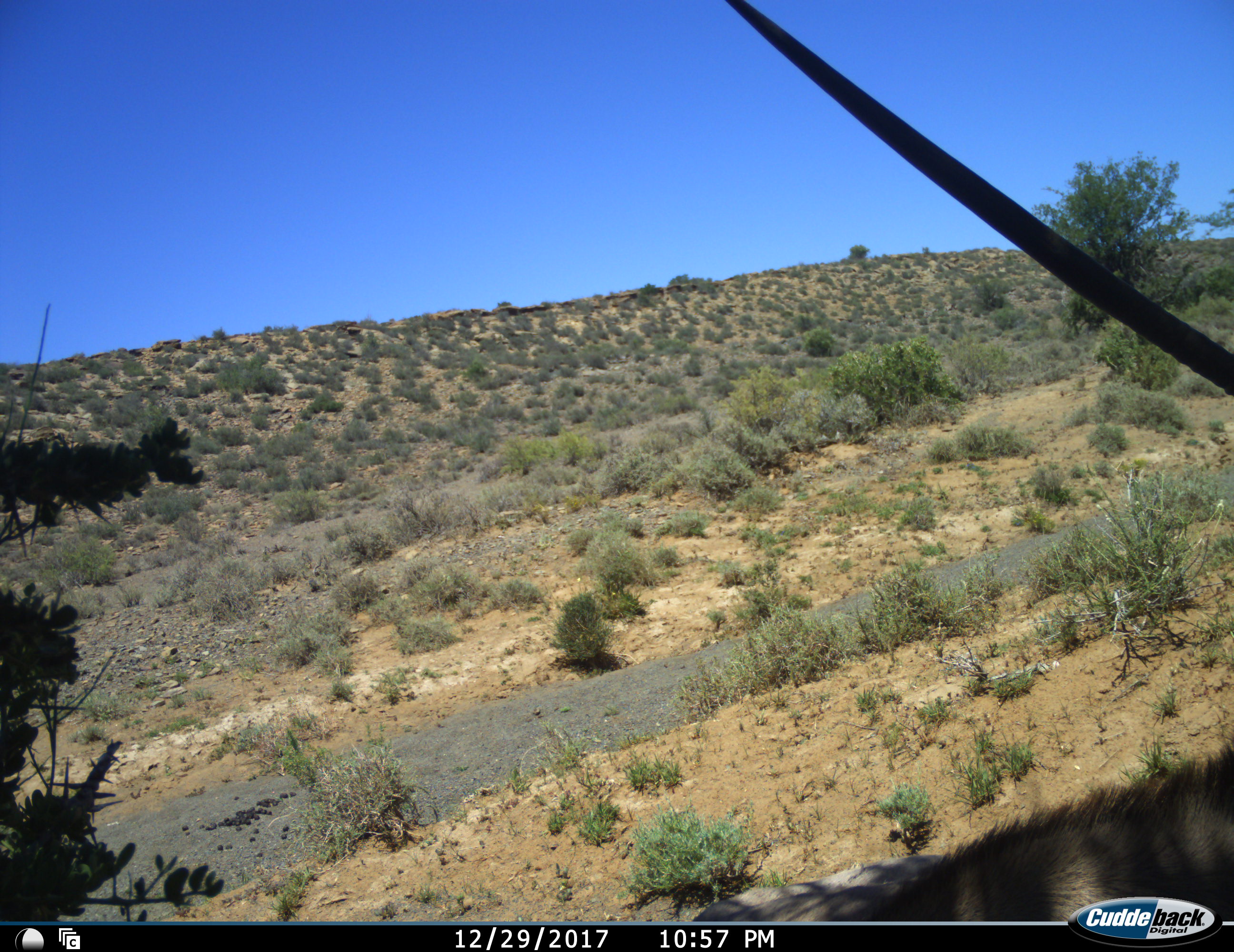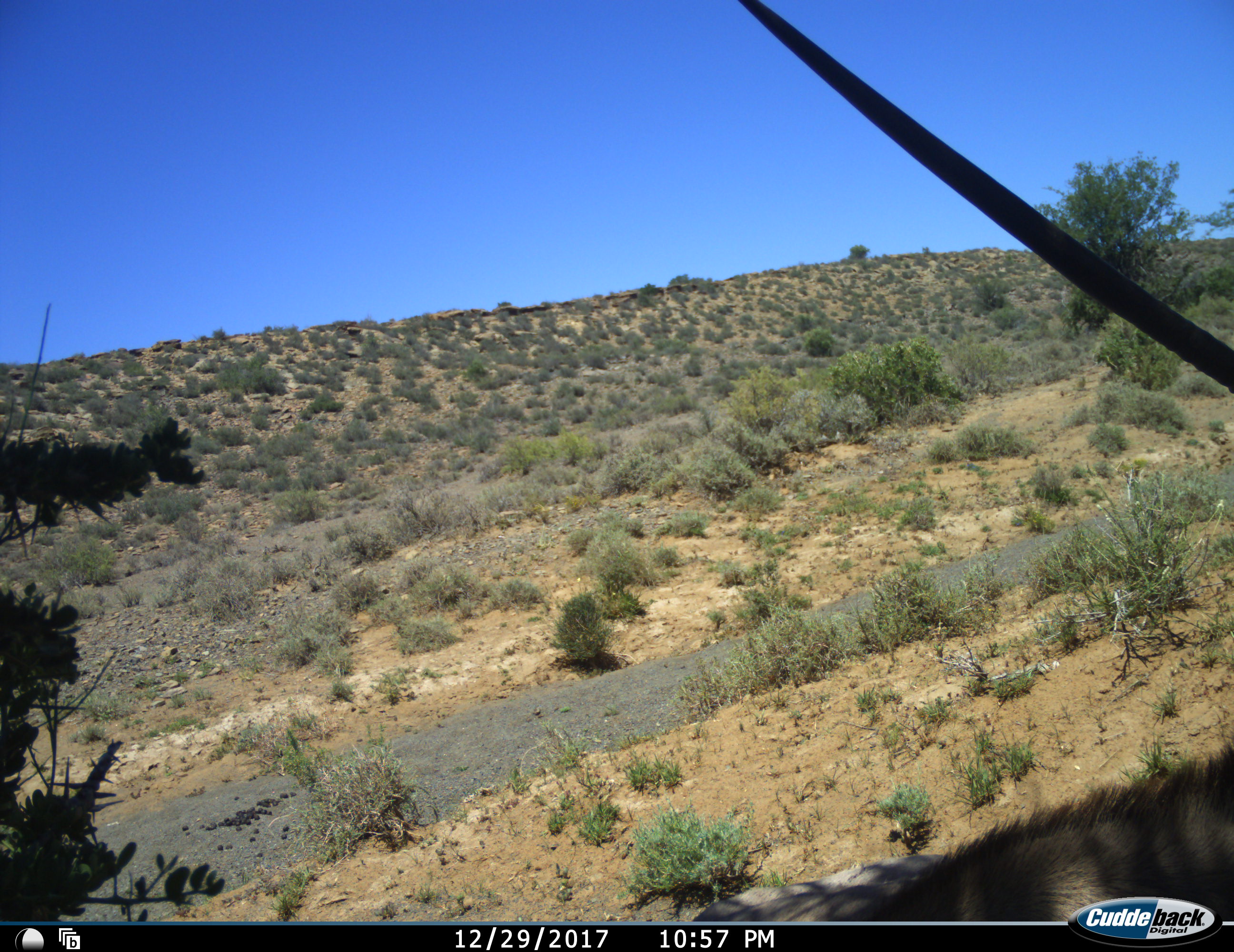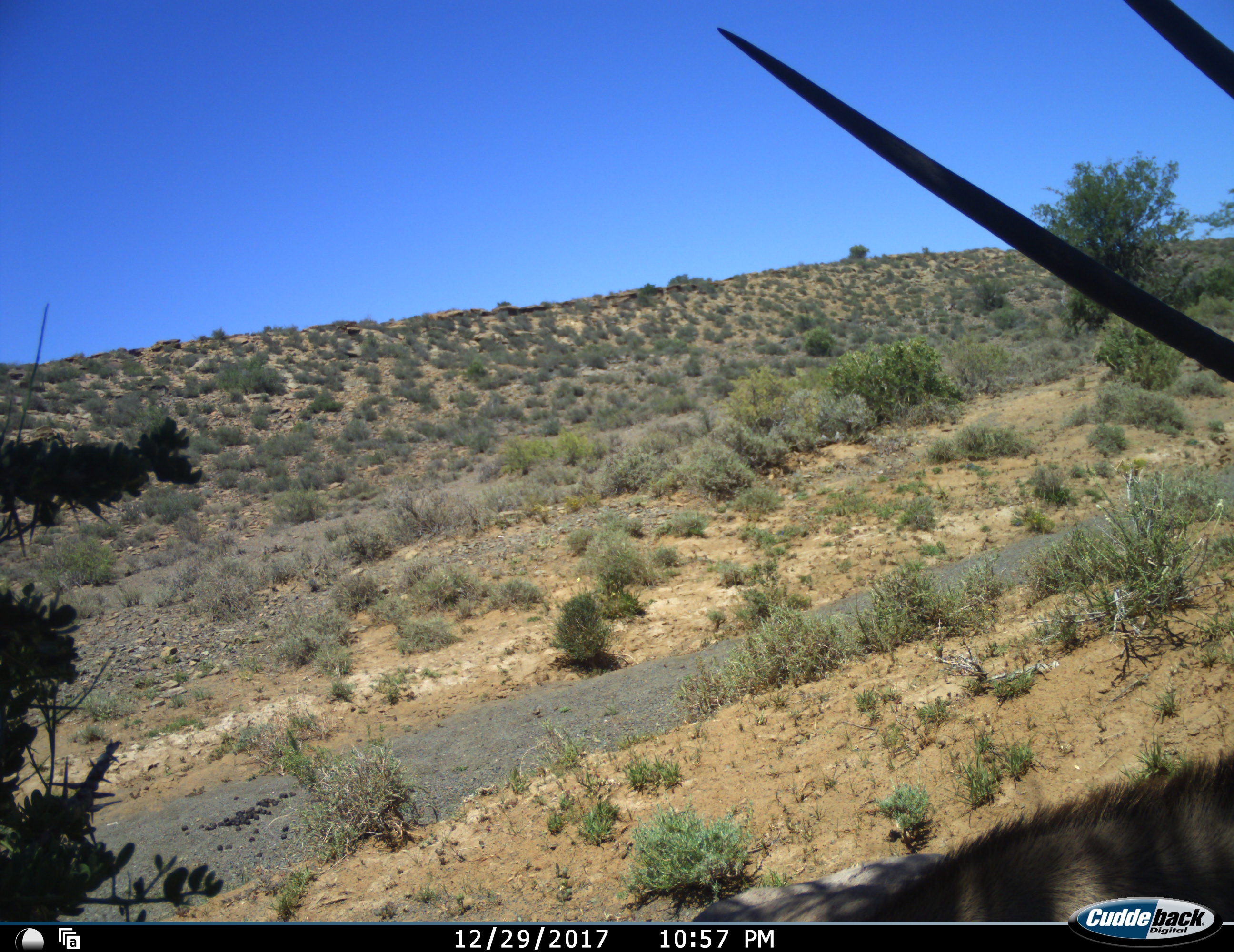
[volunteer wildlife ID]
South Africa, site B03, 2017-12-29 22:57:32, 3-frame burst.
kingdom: Animalia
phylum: Chordata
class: Mammalia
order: Artiodactyla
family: Bovidae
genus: Oryx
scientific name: Oryx gazella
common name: gemsbok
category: gemsbokoryx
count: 1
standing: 80%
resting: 10%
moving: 20%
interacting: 0%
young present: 0%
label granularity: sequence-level